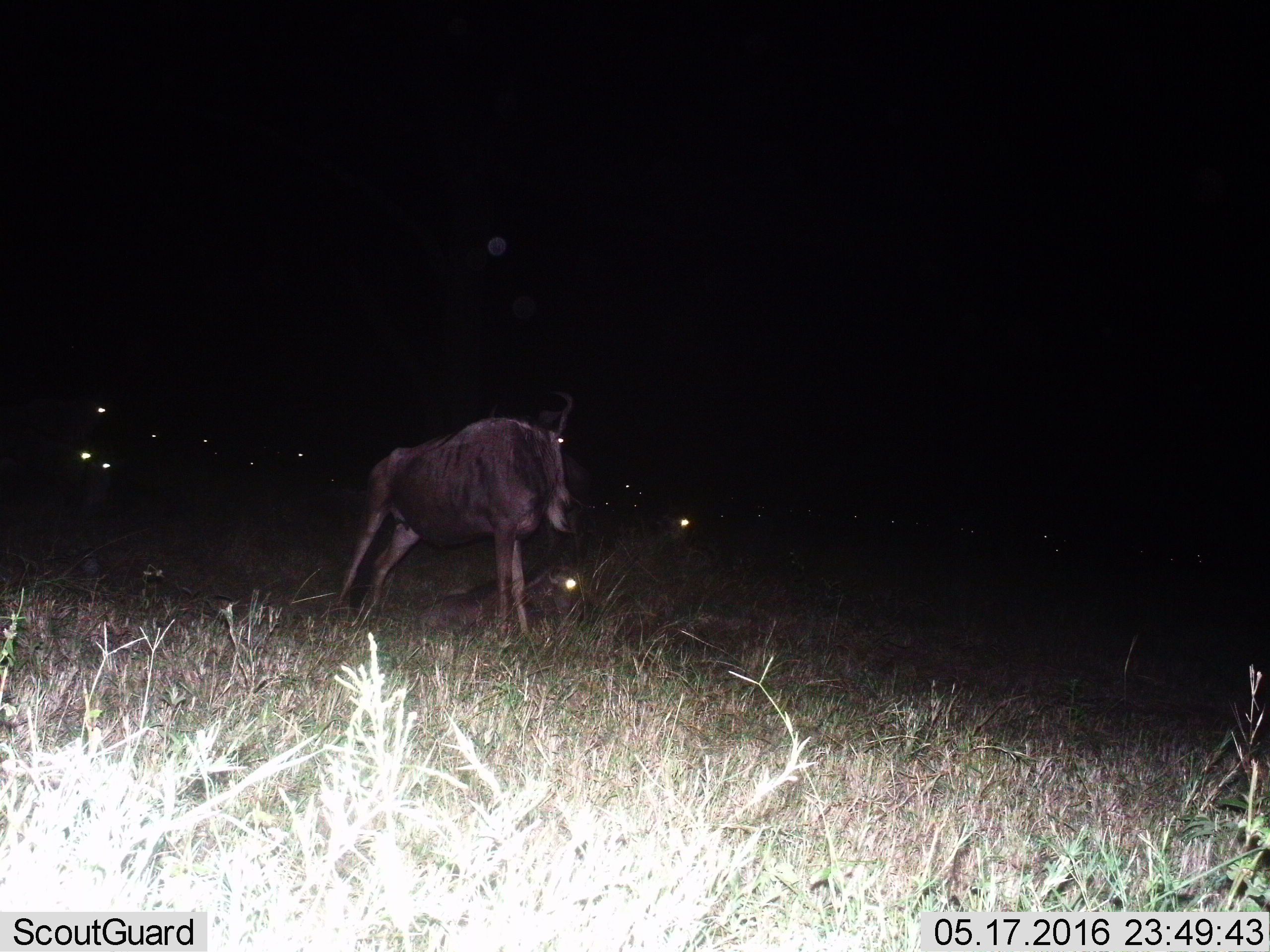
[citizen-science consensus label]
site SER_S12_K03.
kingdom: Animalia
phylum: Chordata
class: Mammalia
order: Artiodactyla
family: Bovidae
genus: Connochaetes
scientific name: Connochaetes taurinus taurinus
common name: blue wildebeest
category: wildebeestblue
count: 11-50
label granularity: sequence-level